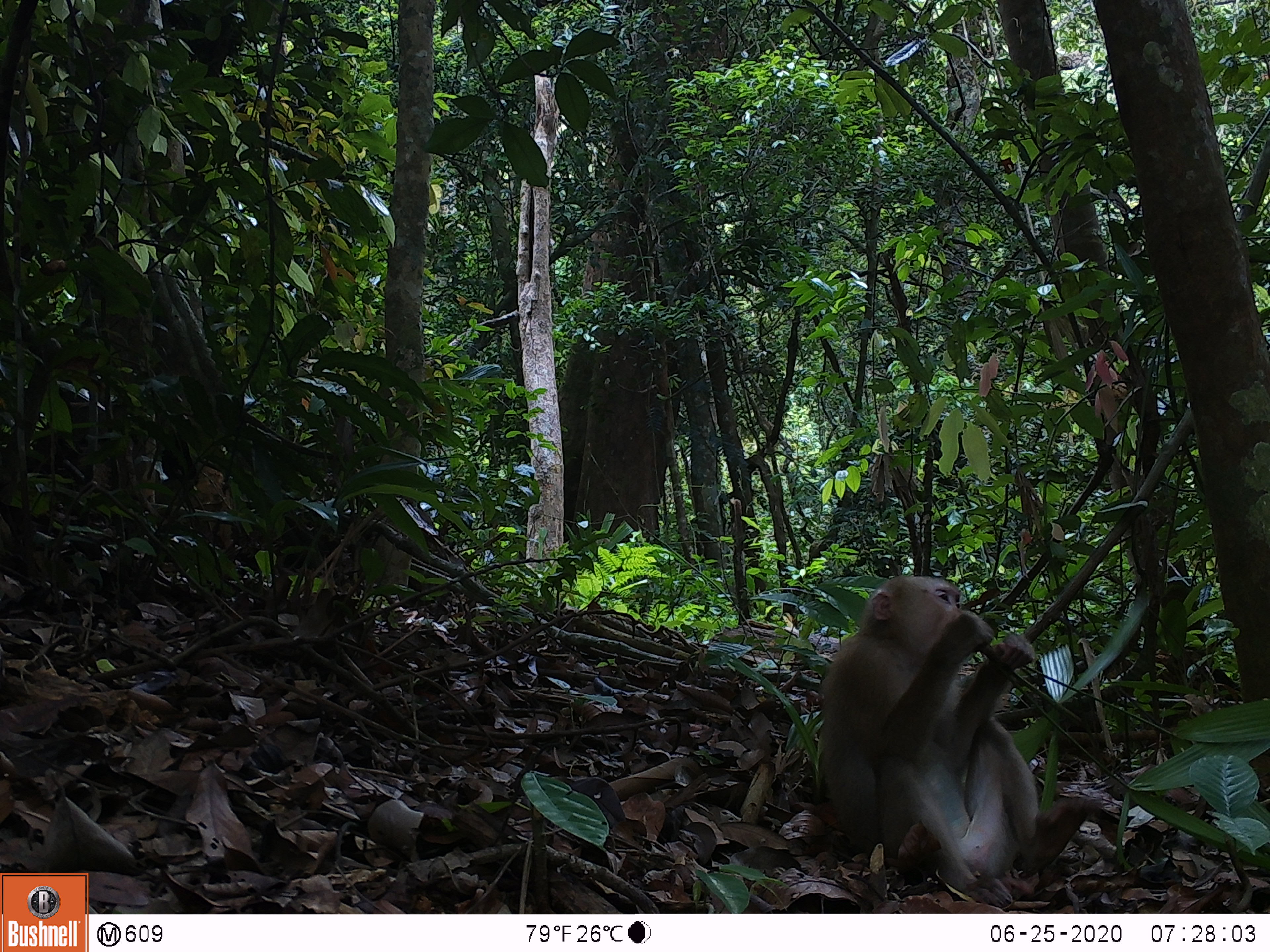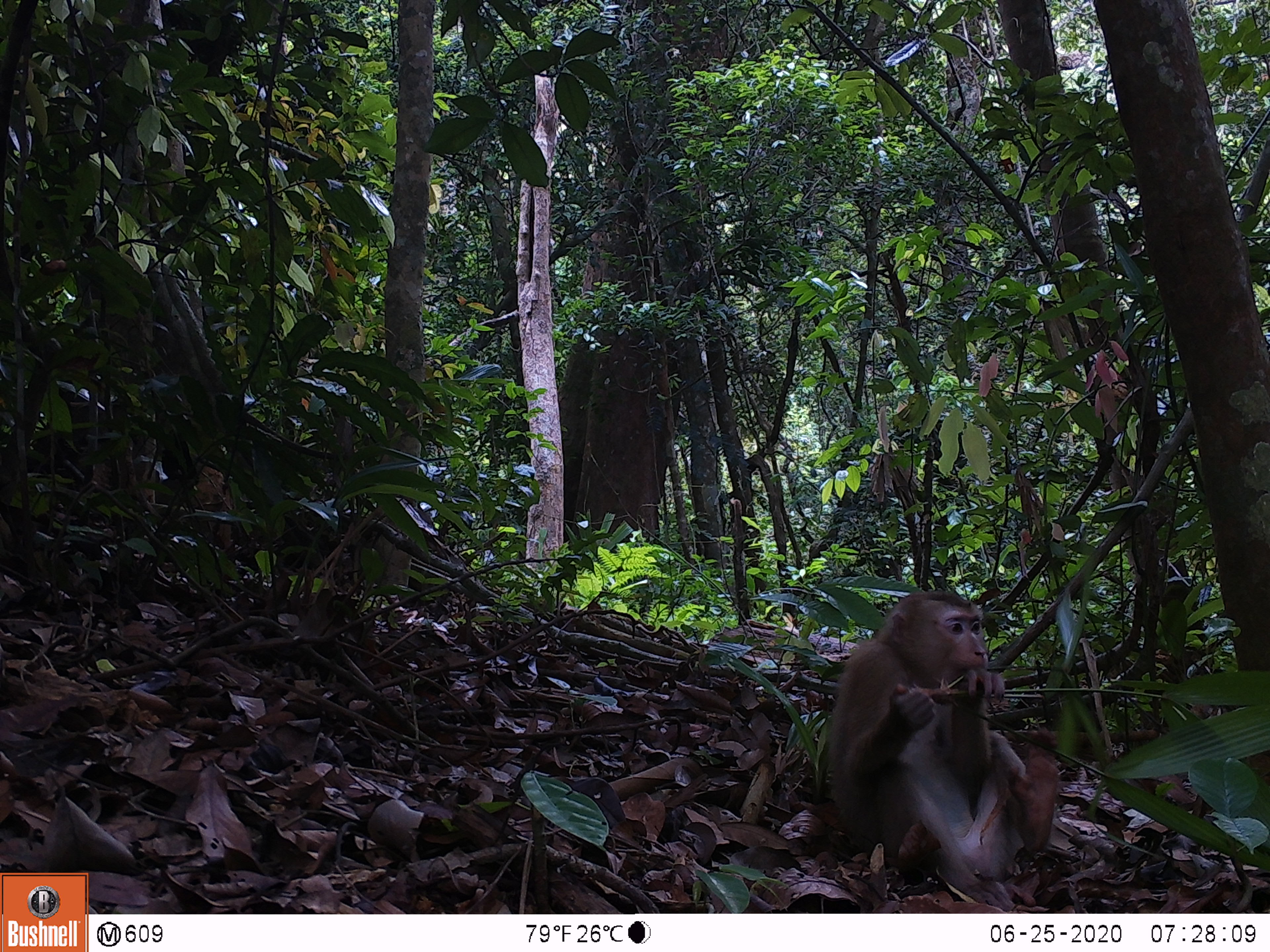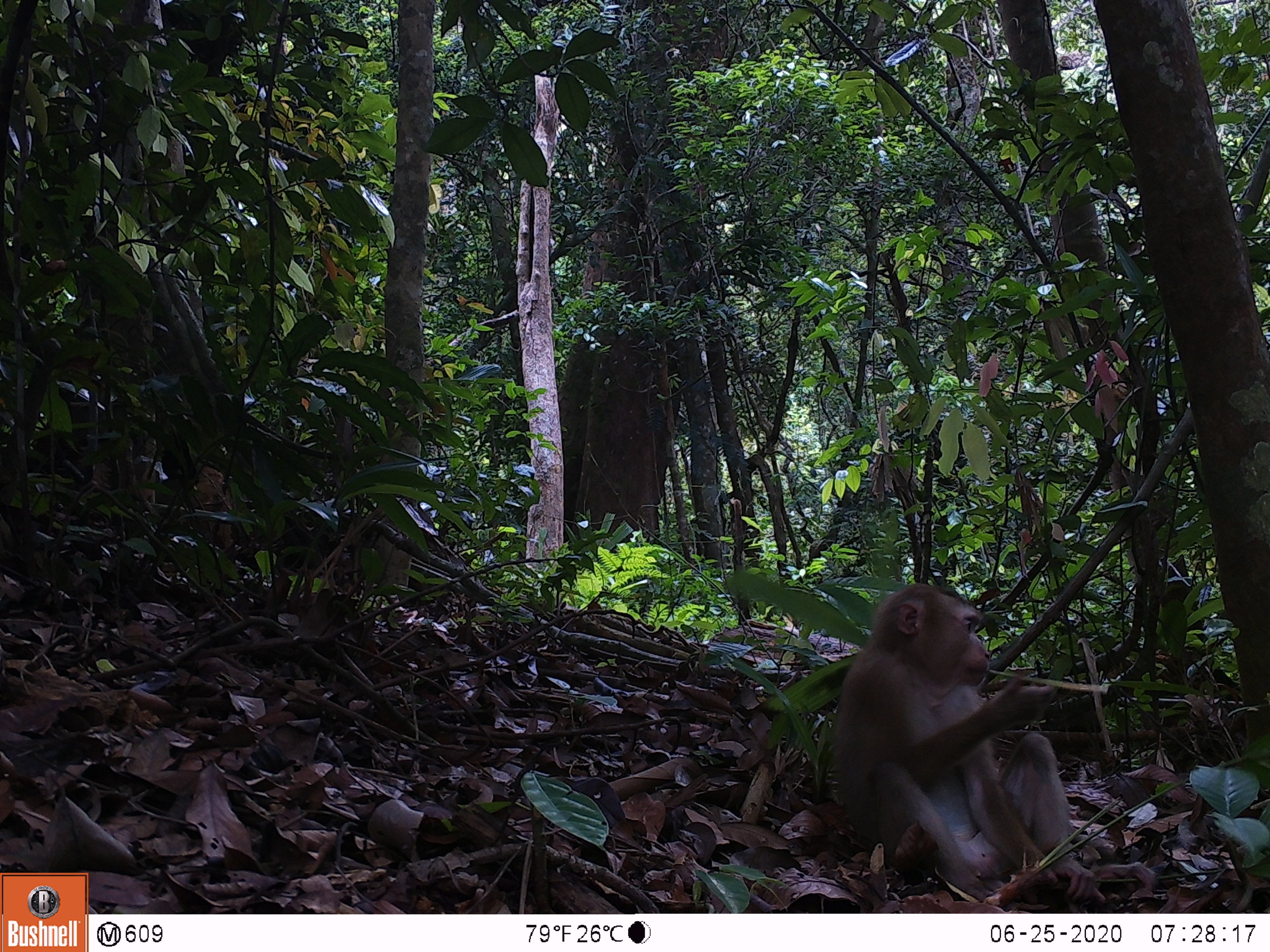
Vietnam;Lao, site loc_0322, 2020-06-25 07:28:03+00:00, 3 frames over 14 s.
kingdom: Animalia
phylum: Chordata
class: Mammalia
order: Primates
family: Cercopithecidae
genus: Macaca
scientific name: Macaca nemestrina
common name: pig-tailed macaque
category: pig tailed macaque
Pig tailed macaque (pig-tailed macaque) (Macaca nemestrina). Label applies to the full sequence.